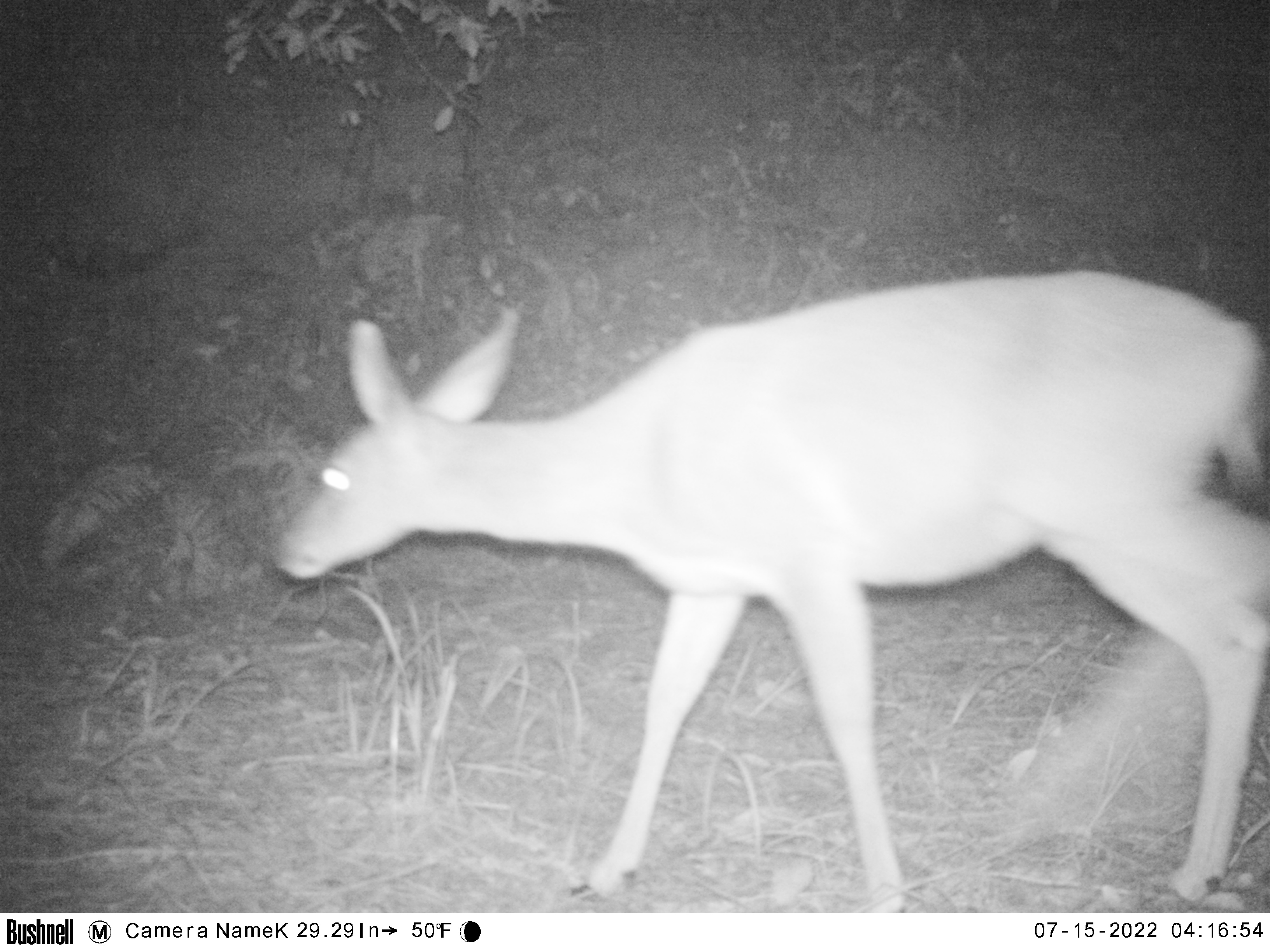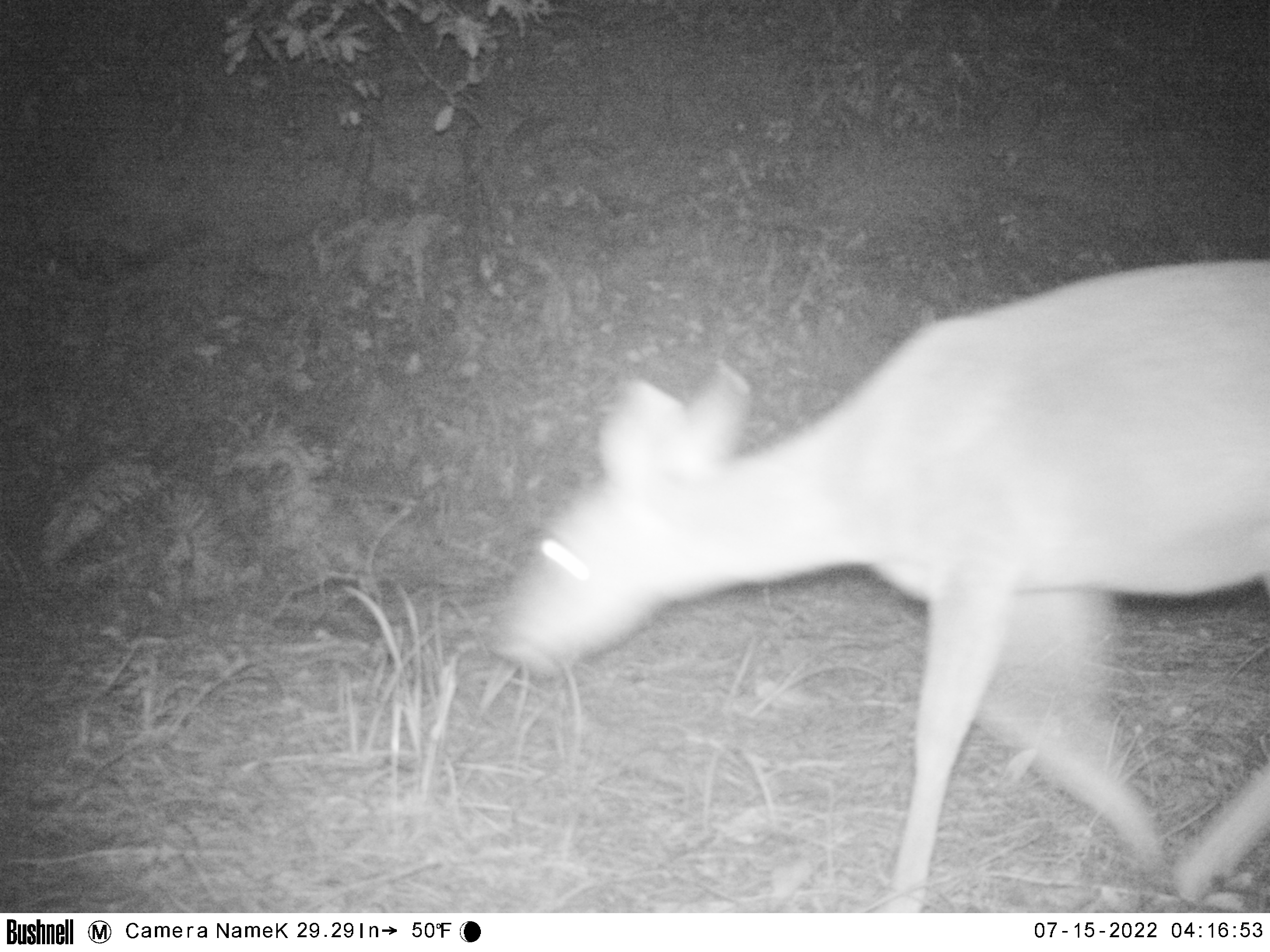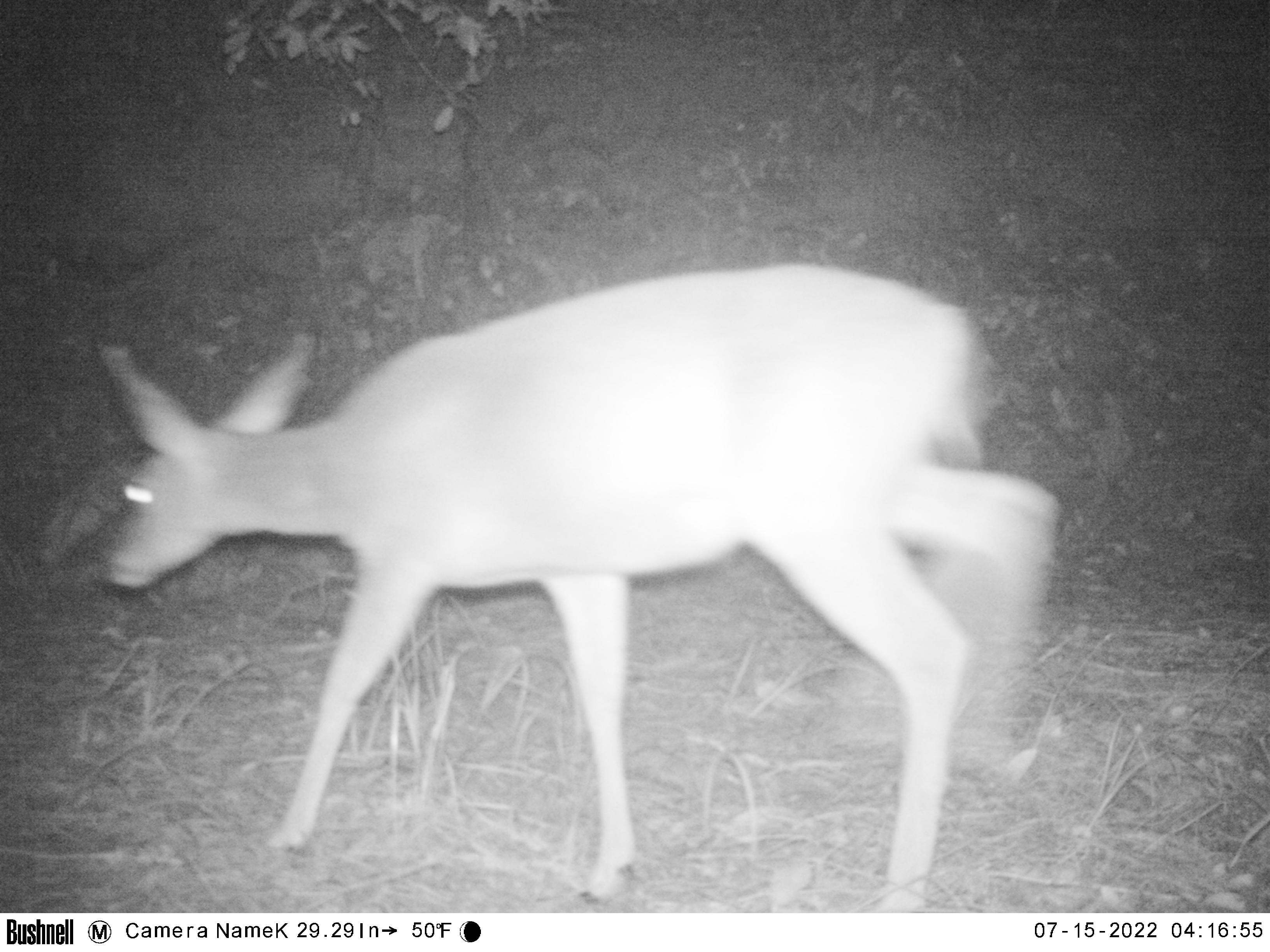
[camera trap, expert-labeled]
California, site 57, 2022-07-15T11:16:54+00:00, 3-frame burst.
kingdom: Animalia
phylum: Chordata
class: Mammalia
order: Artiodactyla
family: Cervidae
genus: Odocoileus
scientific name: Odocoileus hemionus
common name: mule deer